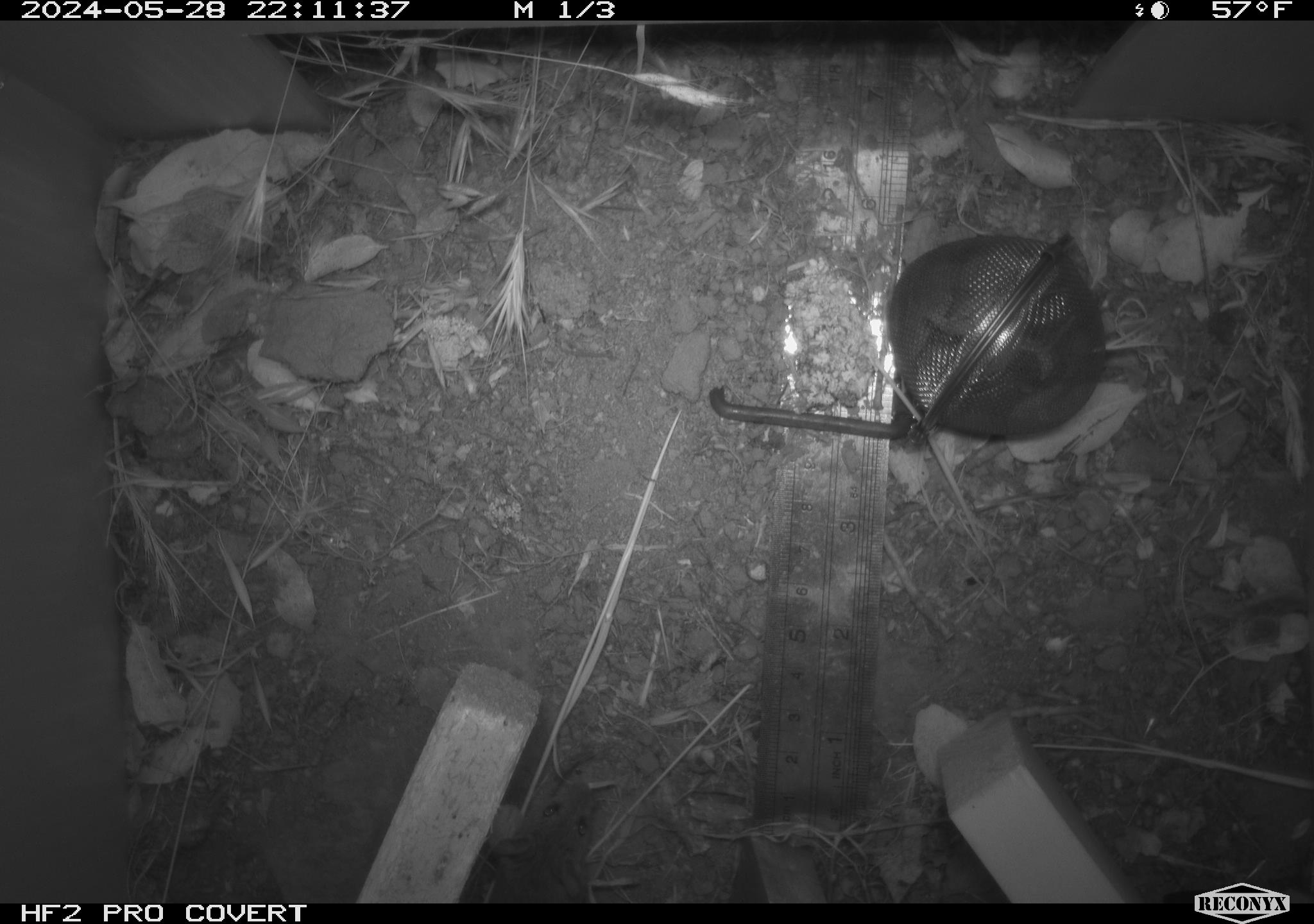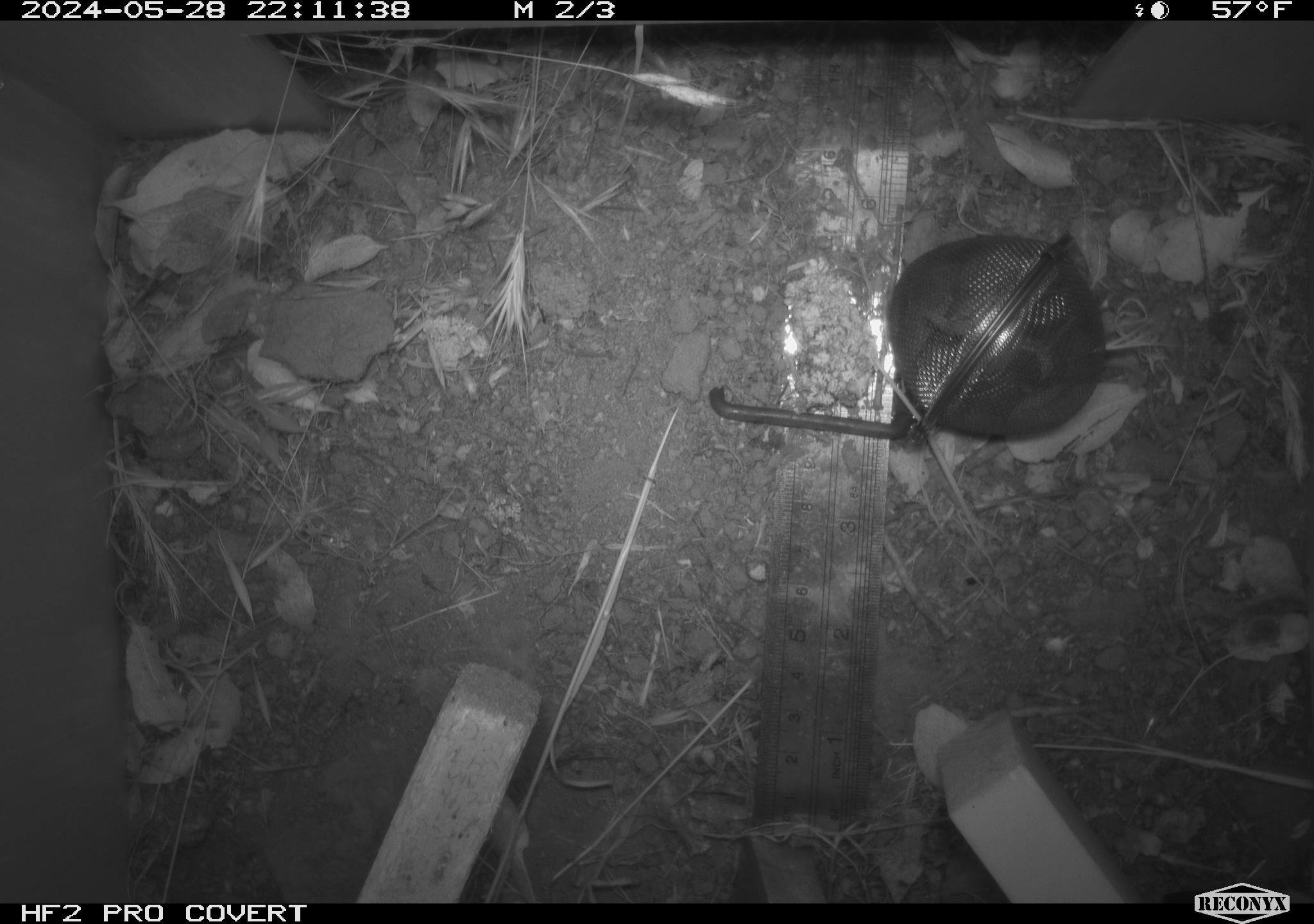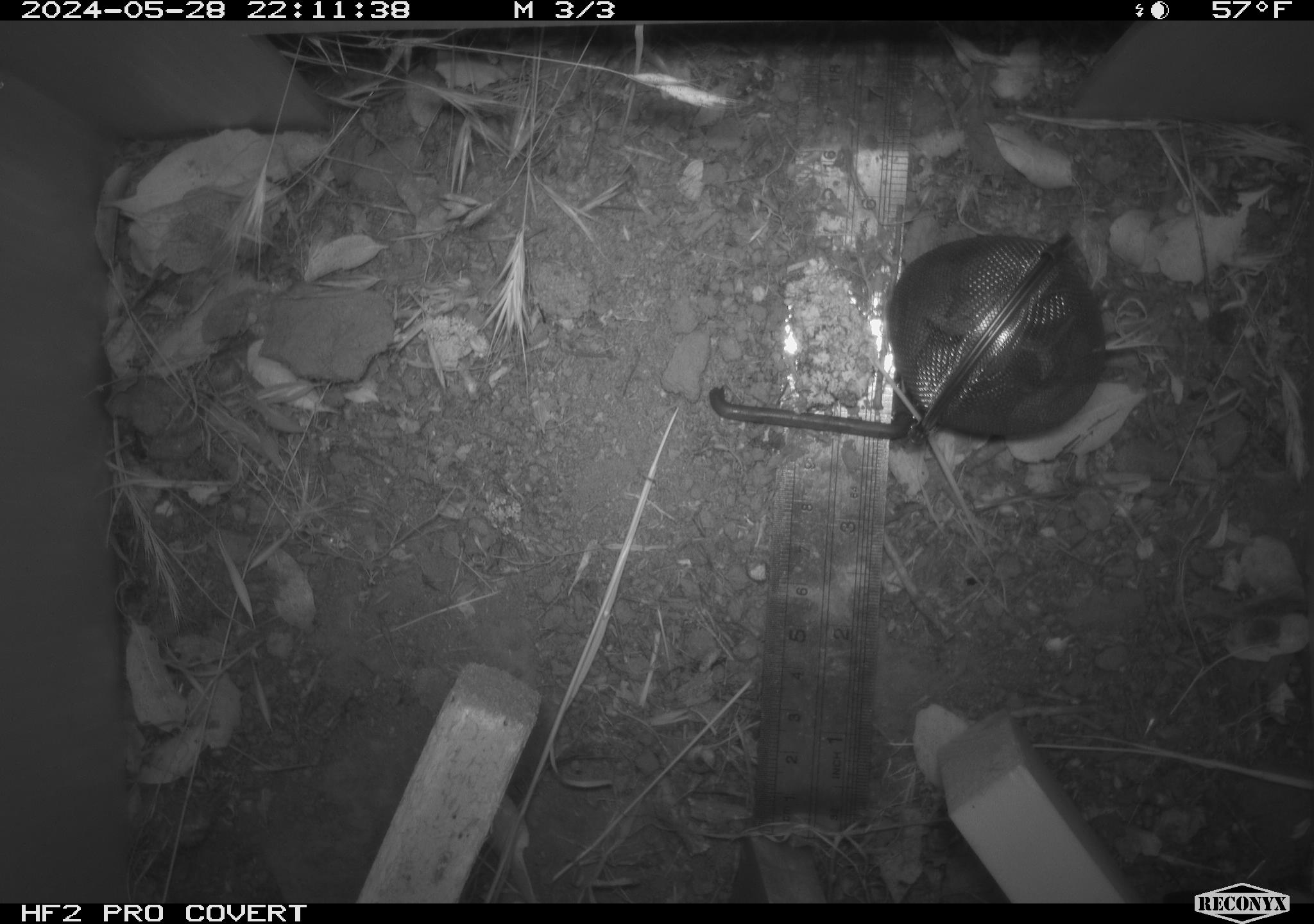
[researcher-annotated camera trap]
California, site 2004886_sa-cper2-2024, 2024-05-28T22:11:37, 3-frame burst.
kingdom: Animalia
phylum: Chordata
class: Mammalia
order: Rodentia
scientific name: Rodentia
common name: rodent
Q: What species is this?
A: Rodent (Rodentia).